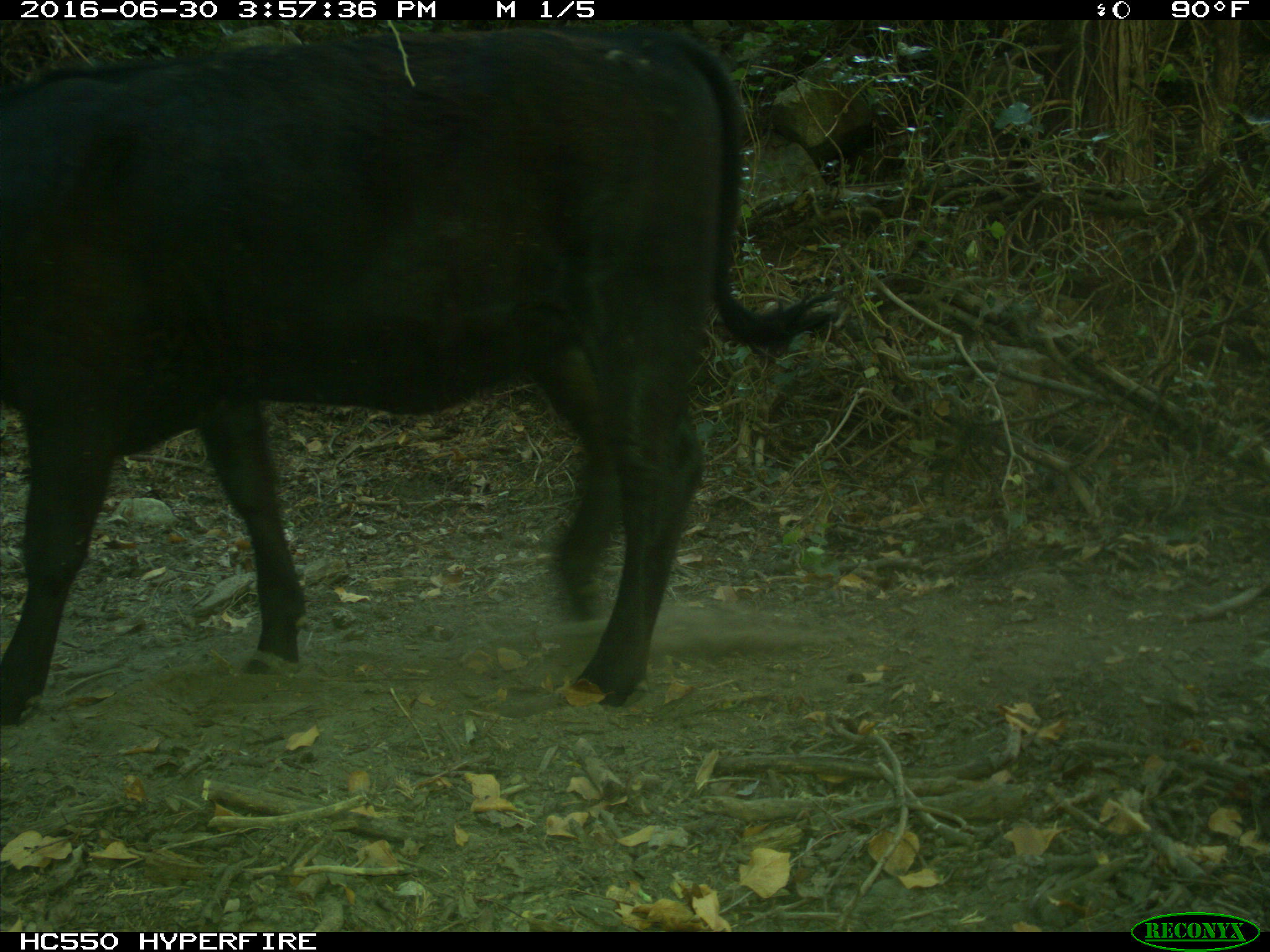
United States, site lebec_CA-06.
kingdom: Animalia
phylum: Chordata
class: Mammalia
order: Artiodactyla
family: Bovidae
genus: Bos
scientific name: Bos taurus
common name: domestic cow